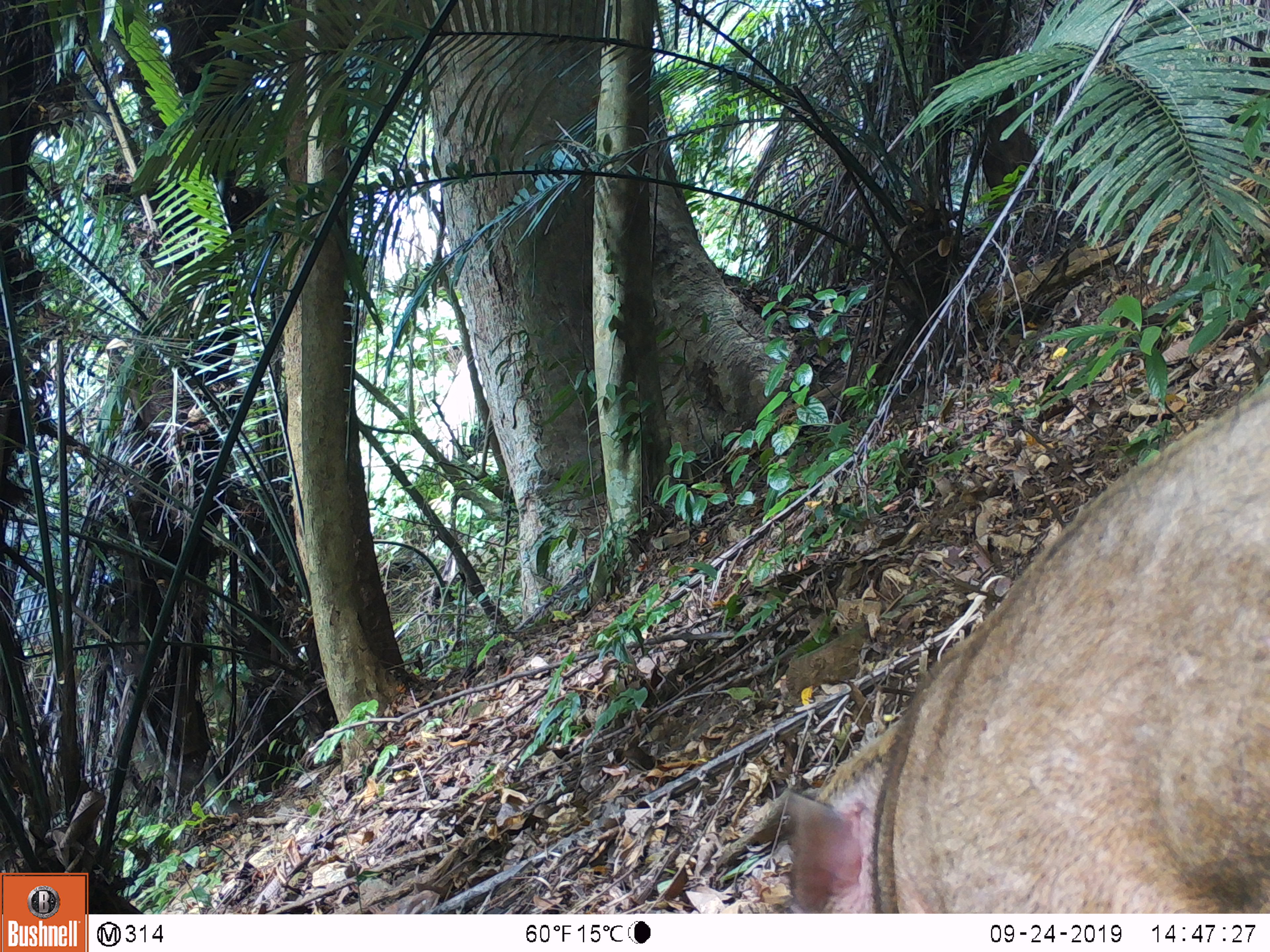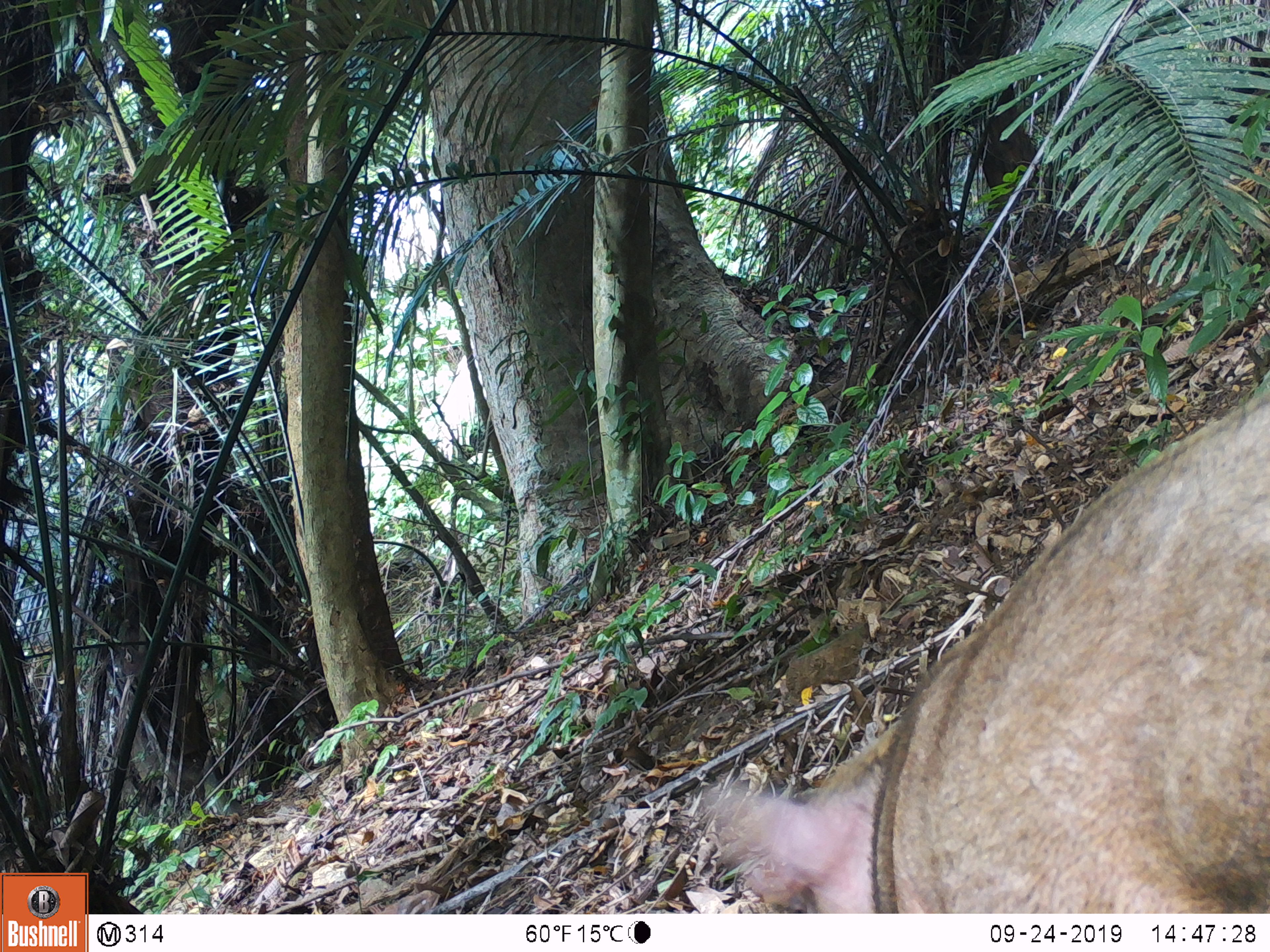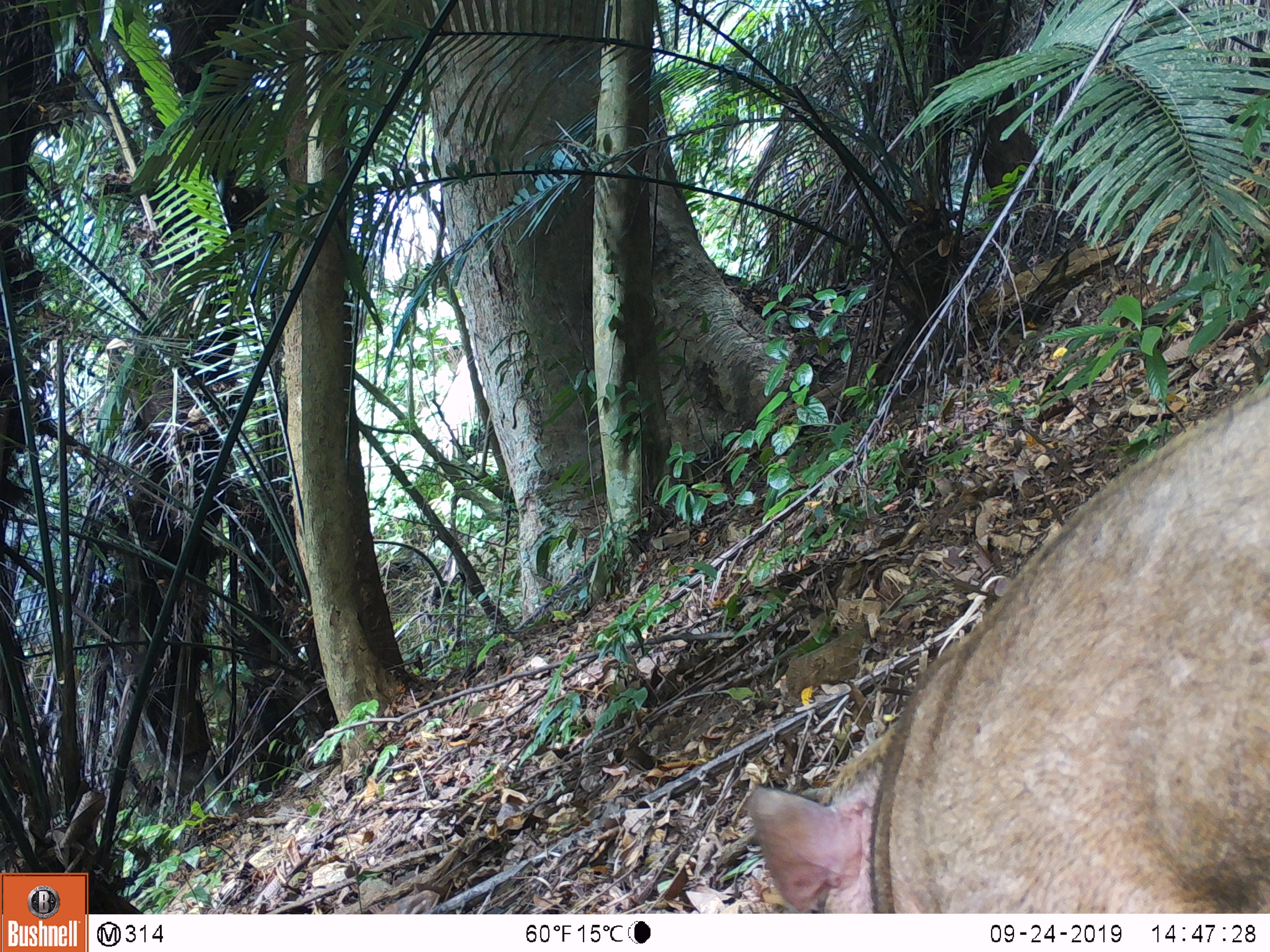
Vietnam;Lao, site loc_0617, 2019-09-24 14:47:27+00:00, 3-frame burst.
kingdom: Animalia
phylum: Chordata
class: Mammalia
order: Artiodactyla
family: Suidae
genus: Sus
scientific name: Sus scrofa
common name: eurasian wild pig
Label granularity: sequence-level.